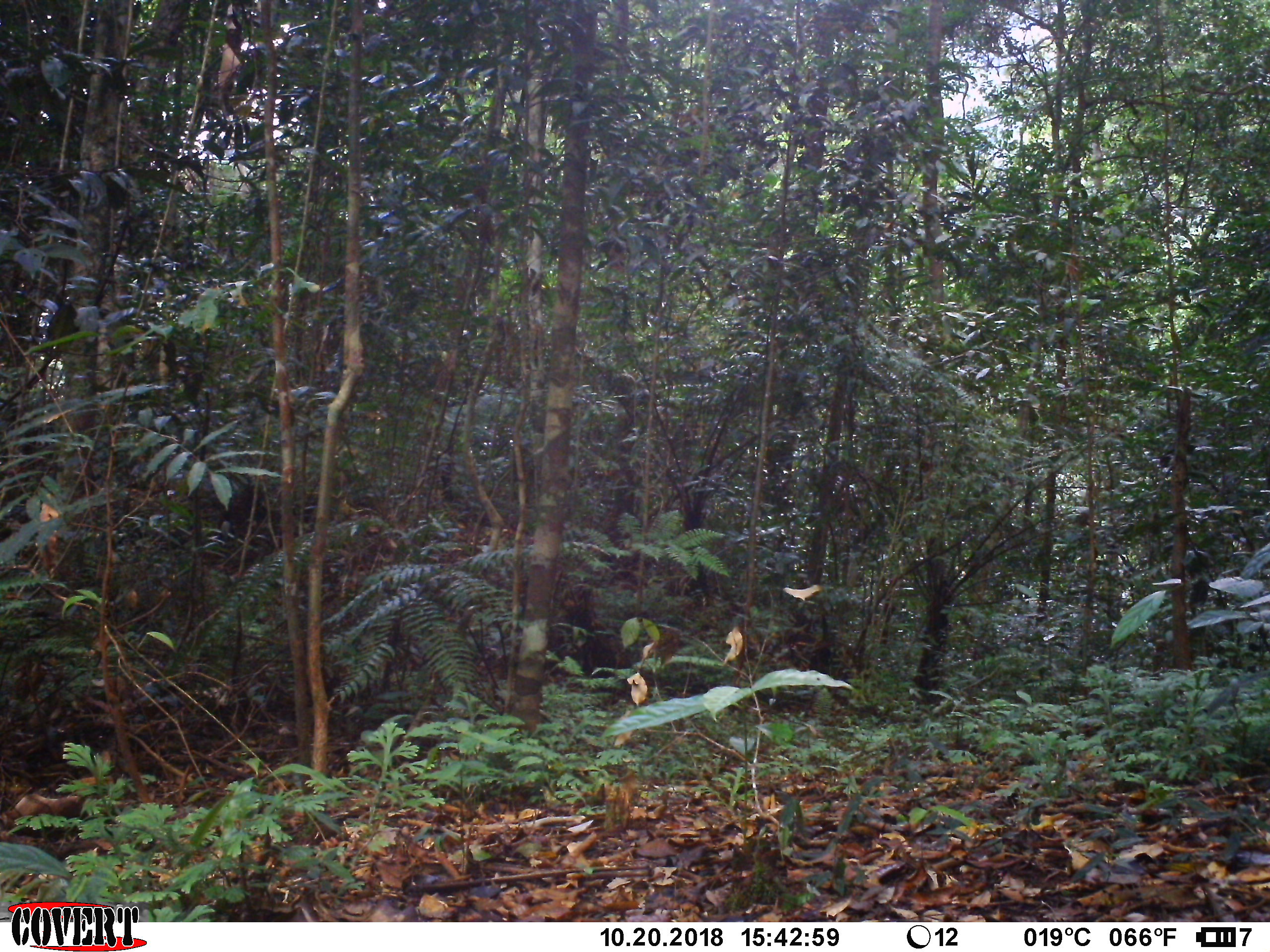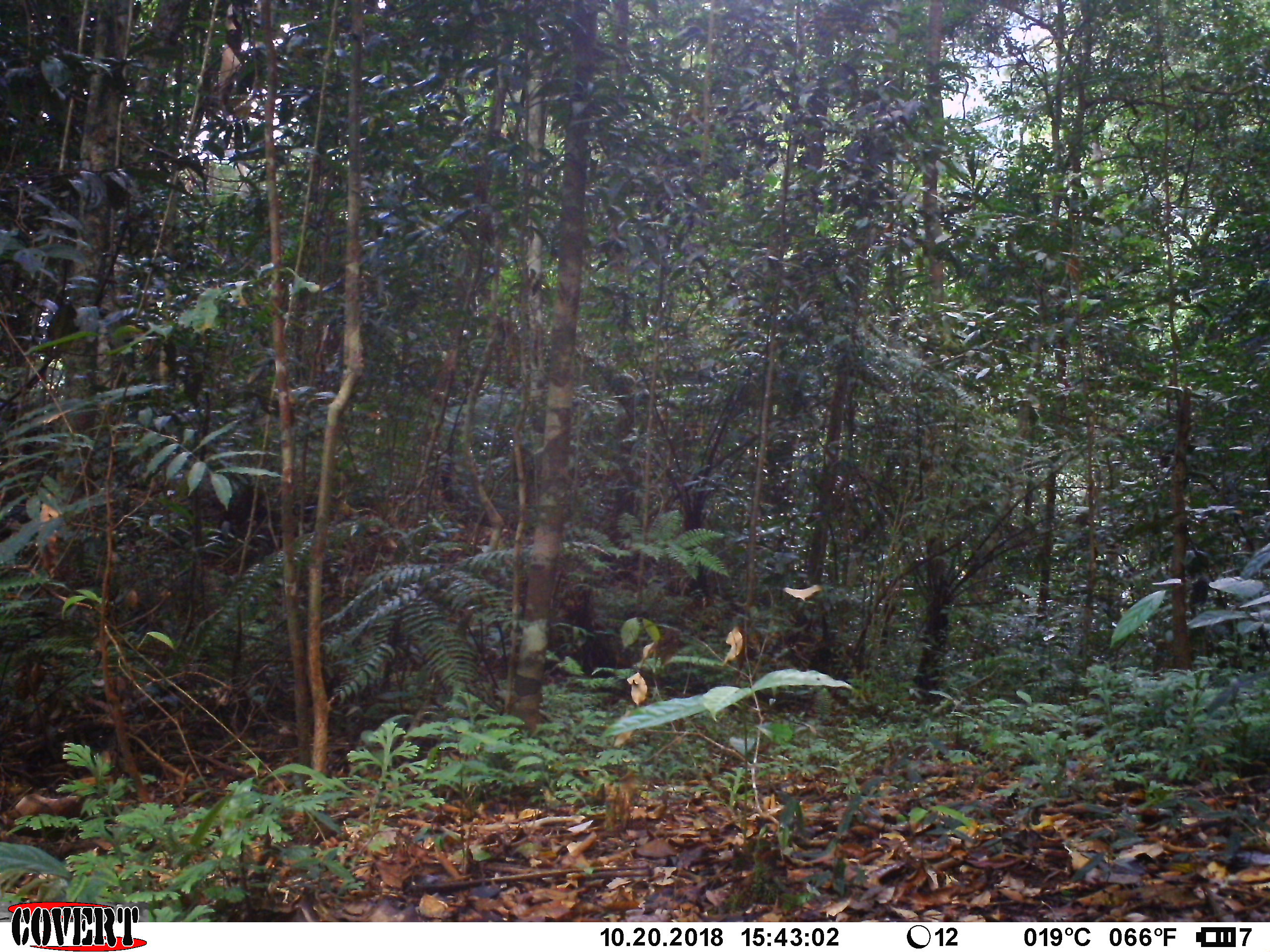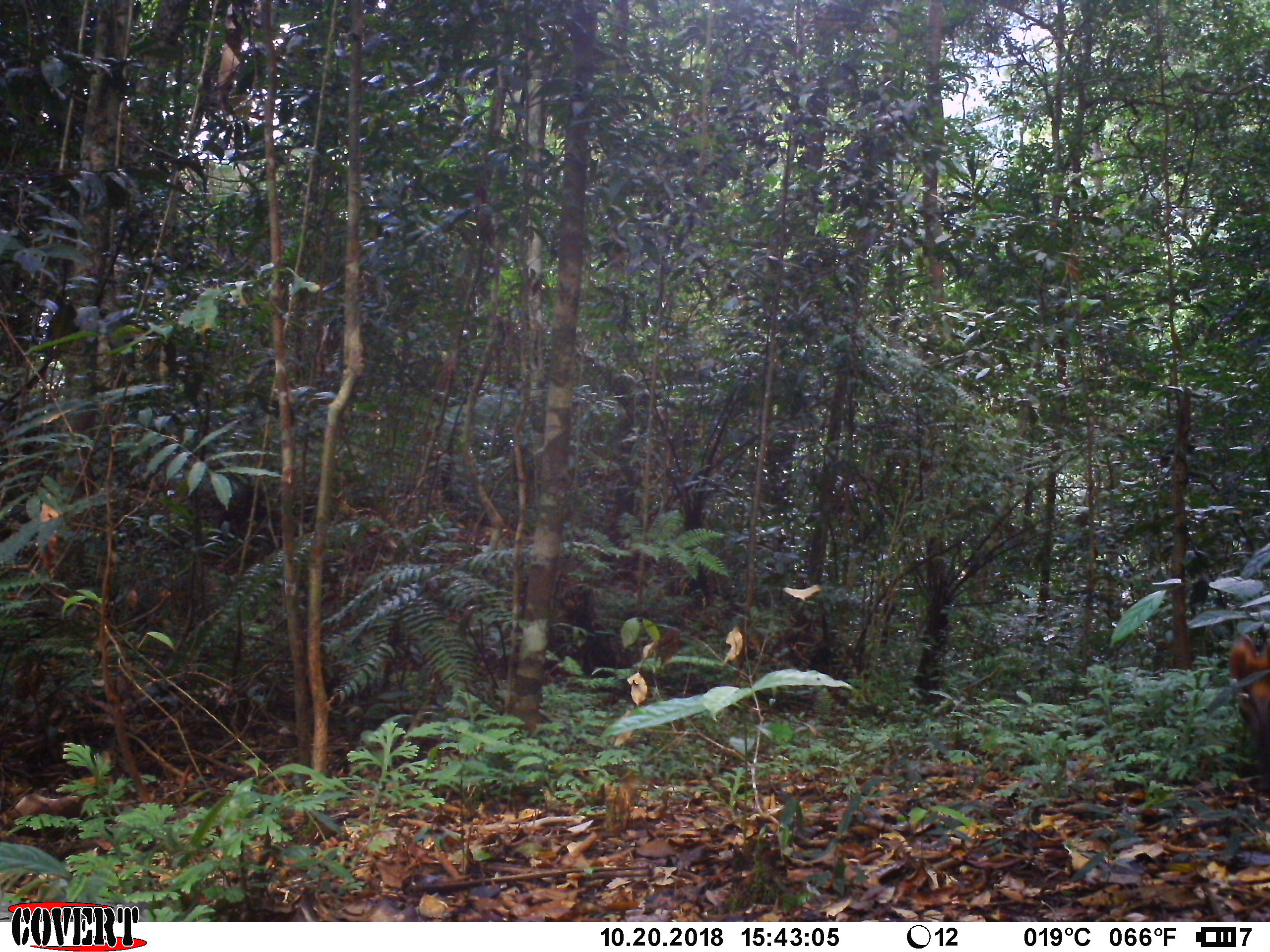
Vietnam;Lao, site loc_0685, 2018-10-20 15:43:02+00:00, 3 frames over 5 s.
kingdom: Animalia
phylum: Chordata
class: Mammalia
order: Artiodactyla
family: Cervidae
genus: Muntiacus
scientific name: Muntiacus rooseveltorum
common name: roosevelt's muntjac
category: roosevelts muntjac group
Roosevelts muntjac group (roosevelt's muntjac) (Muntiacus rooseveltorum). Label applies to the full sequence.